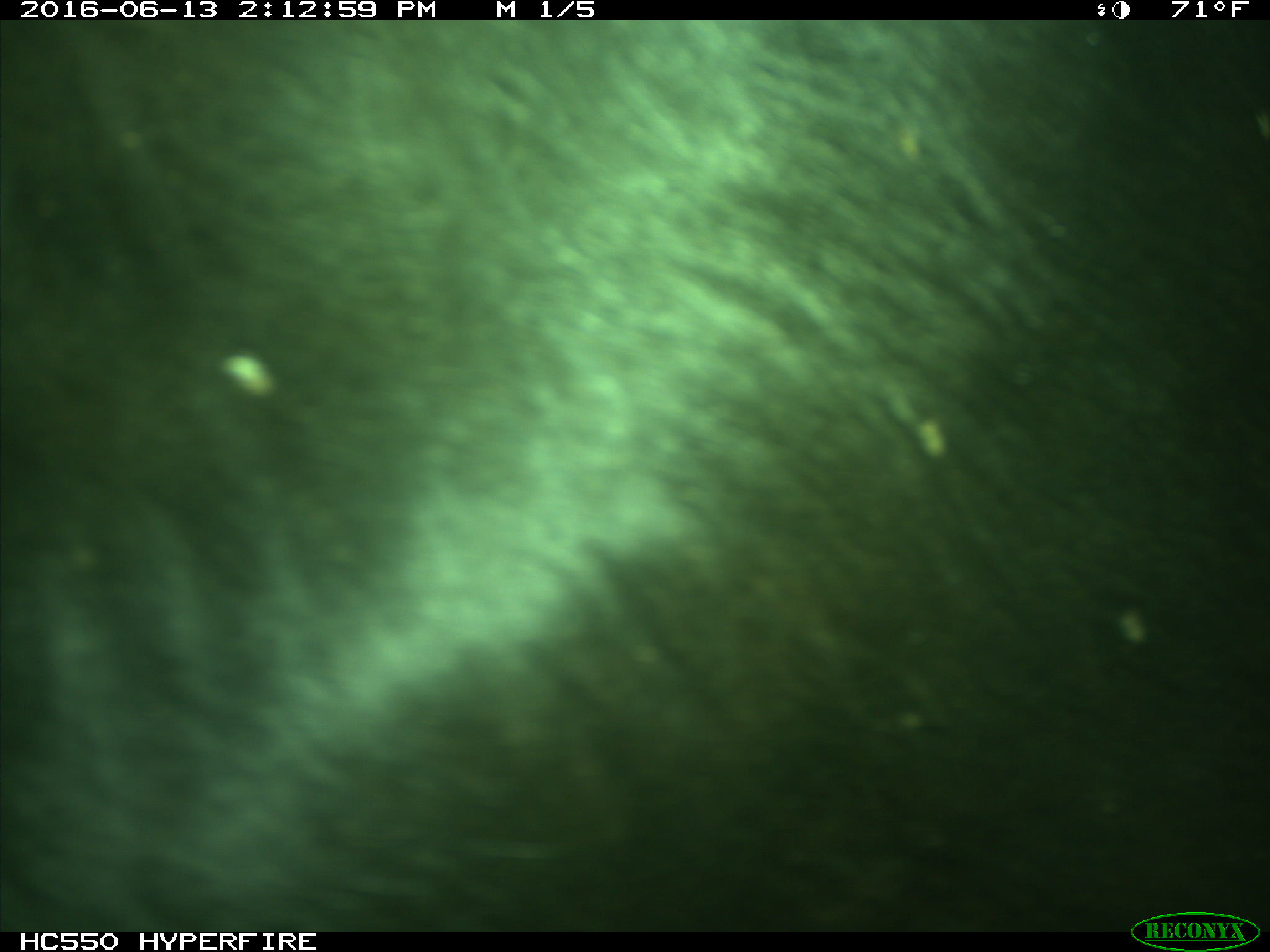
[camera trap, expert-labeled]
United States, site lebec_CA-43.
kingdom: Animalia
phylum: Chordata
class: Mammalia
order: Artiodactyla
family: Bovidae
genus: Bos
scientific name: Bos taurus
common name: domestic cow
Bos taurus (domestic cow).